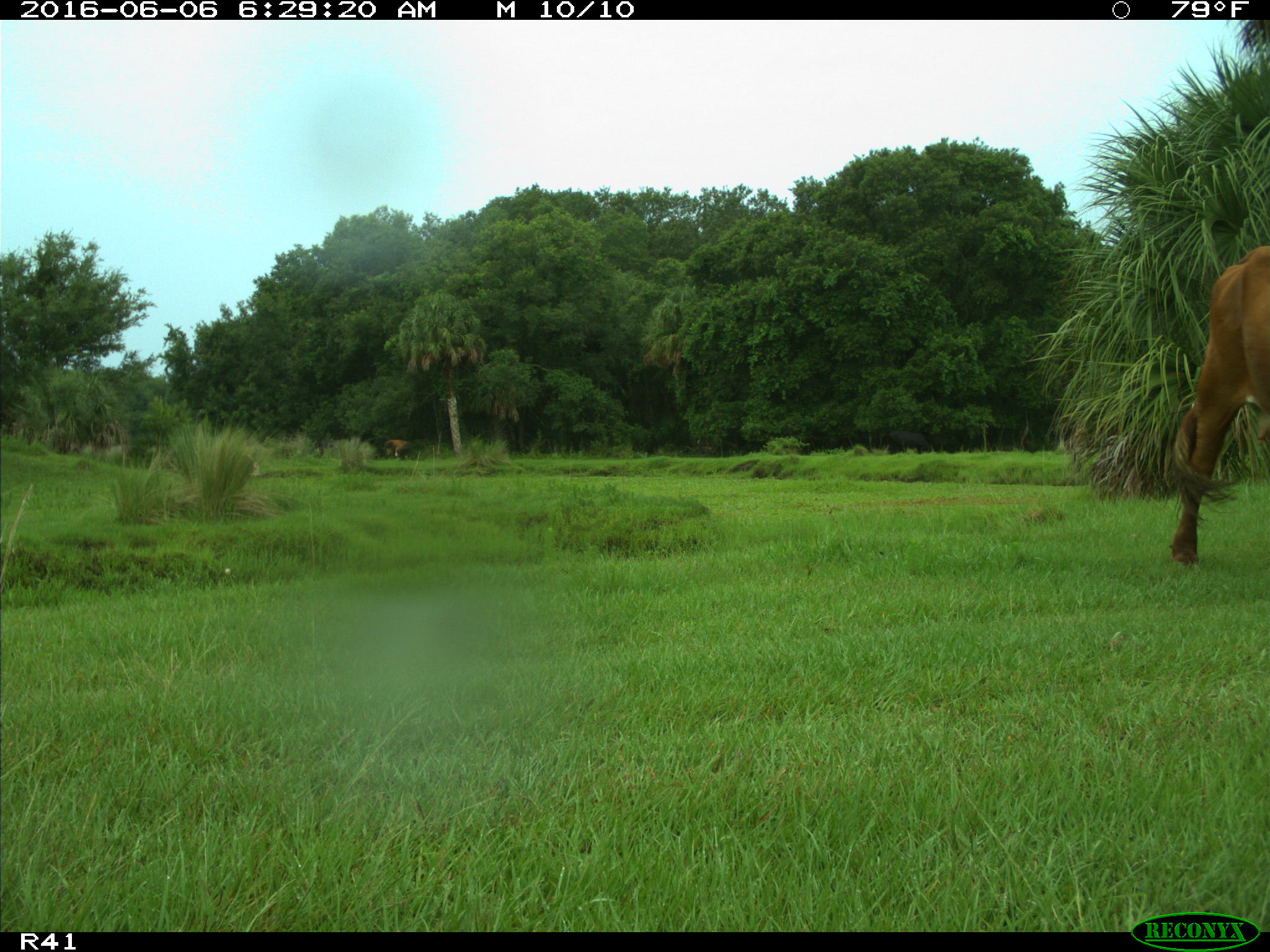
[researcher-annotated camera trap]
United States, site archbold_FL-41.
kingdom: Animalia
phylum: Chordata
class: Mammalia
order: Artiodactyla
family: Bovidae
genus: Bos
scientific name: Bos taurus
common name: domestic cow